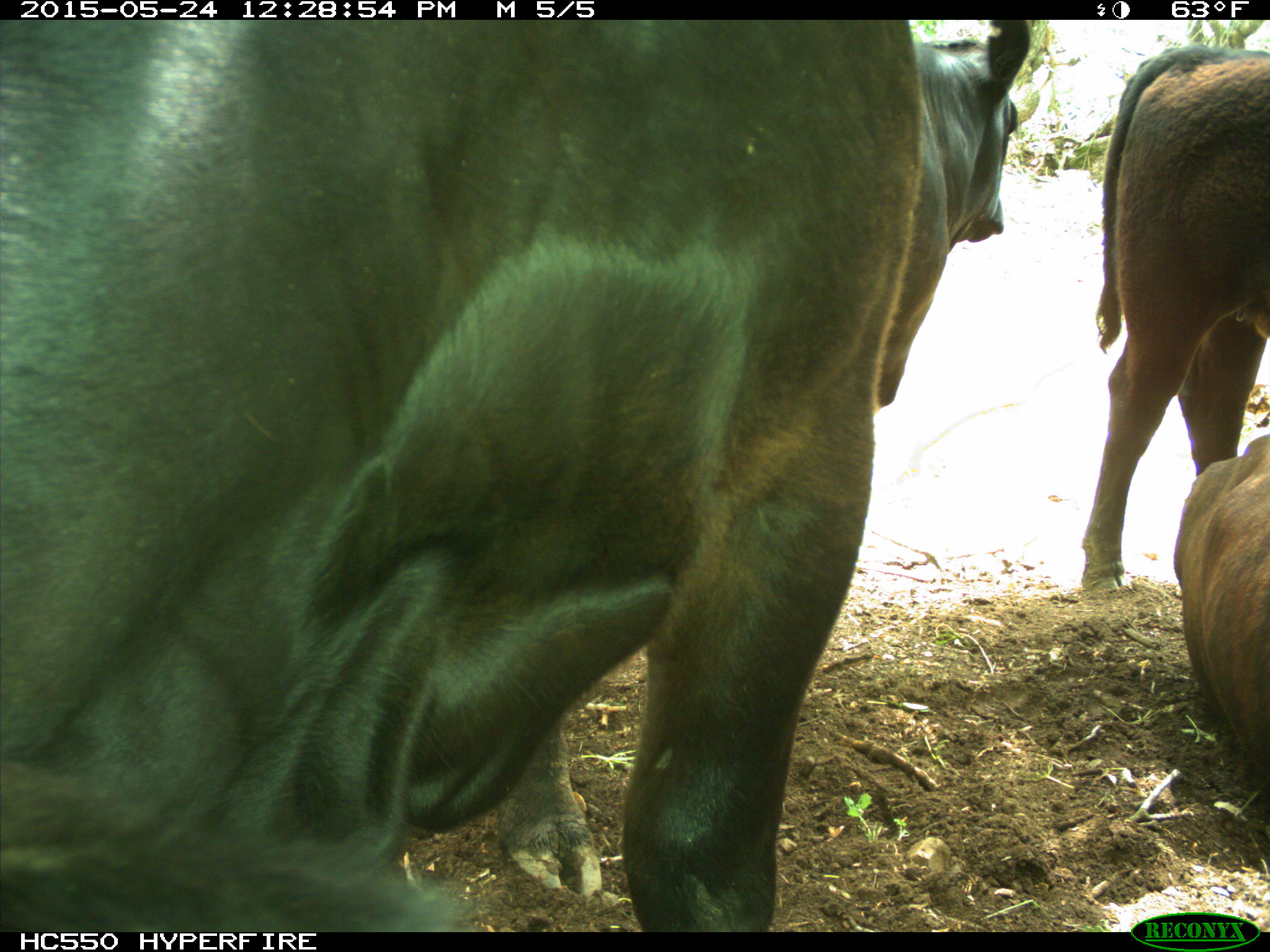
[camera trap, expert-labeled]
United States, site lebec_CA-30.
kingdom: Animalia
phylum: Chordata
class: Mammalia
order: Artiodactyla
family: Bovidae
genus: Bos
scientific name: Bos taurus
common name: domestic cow